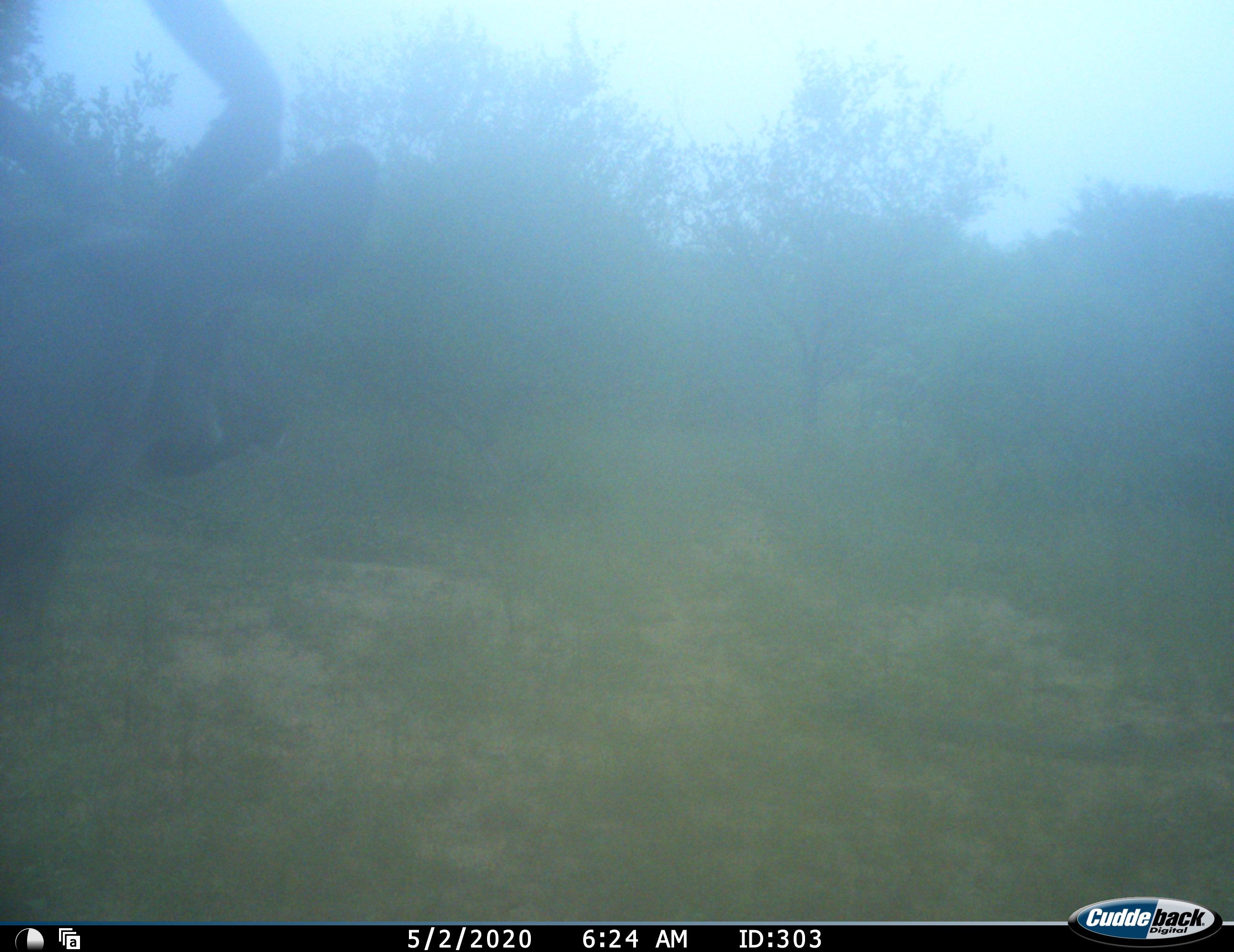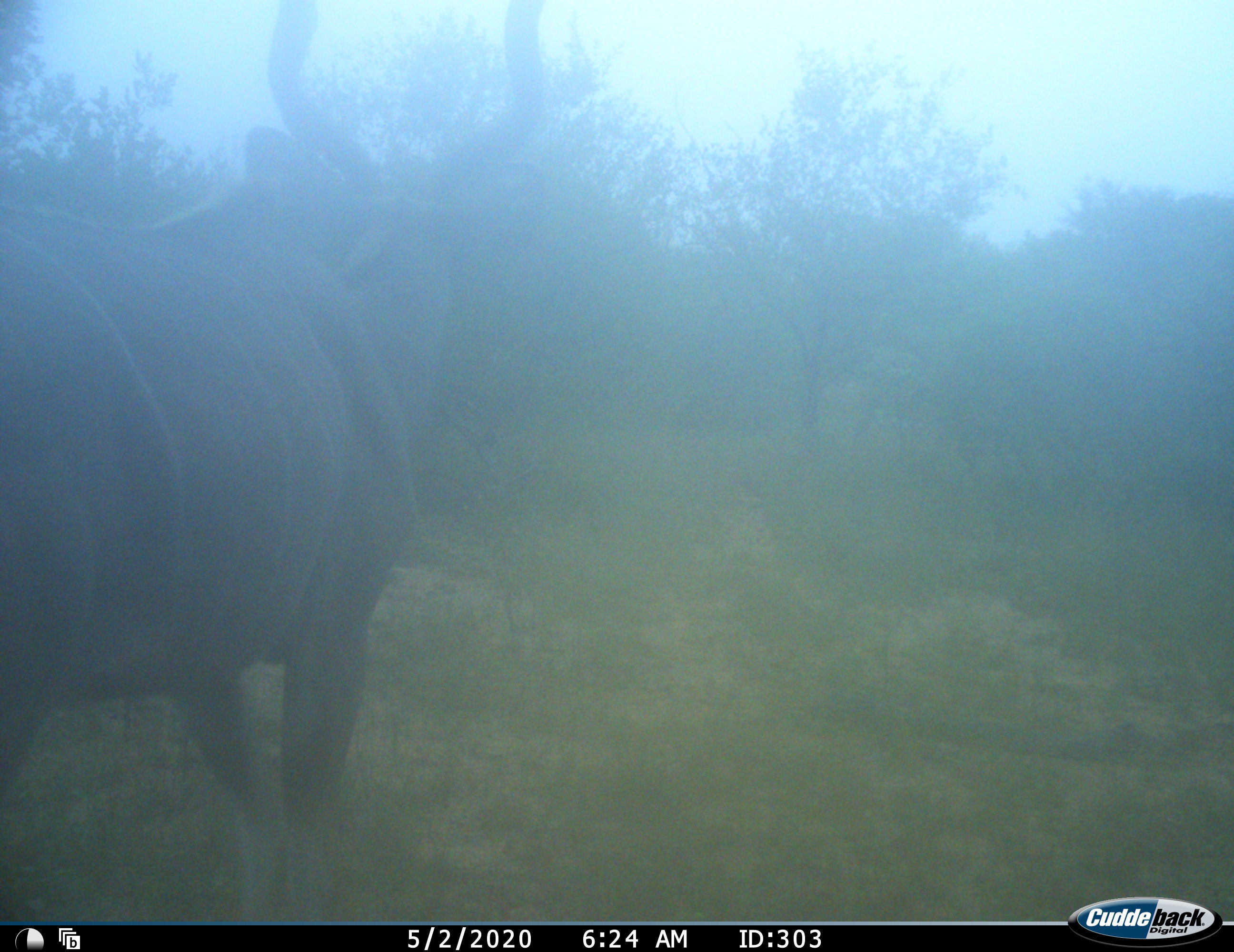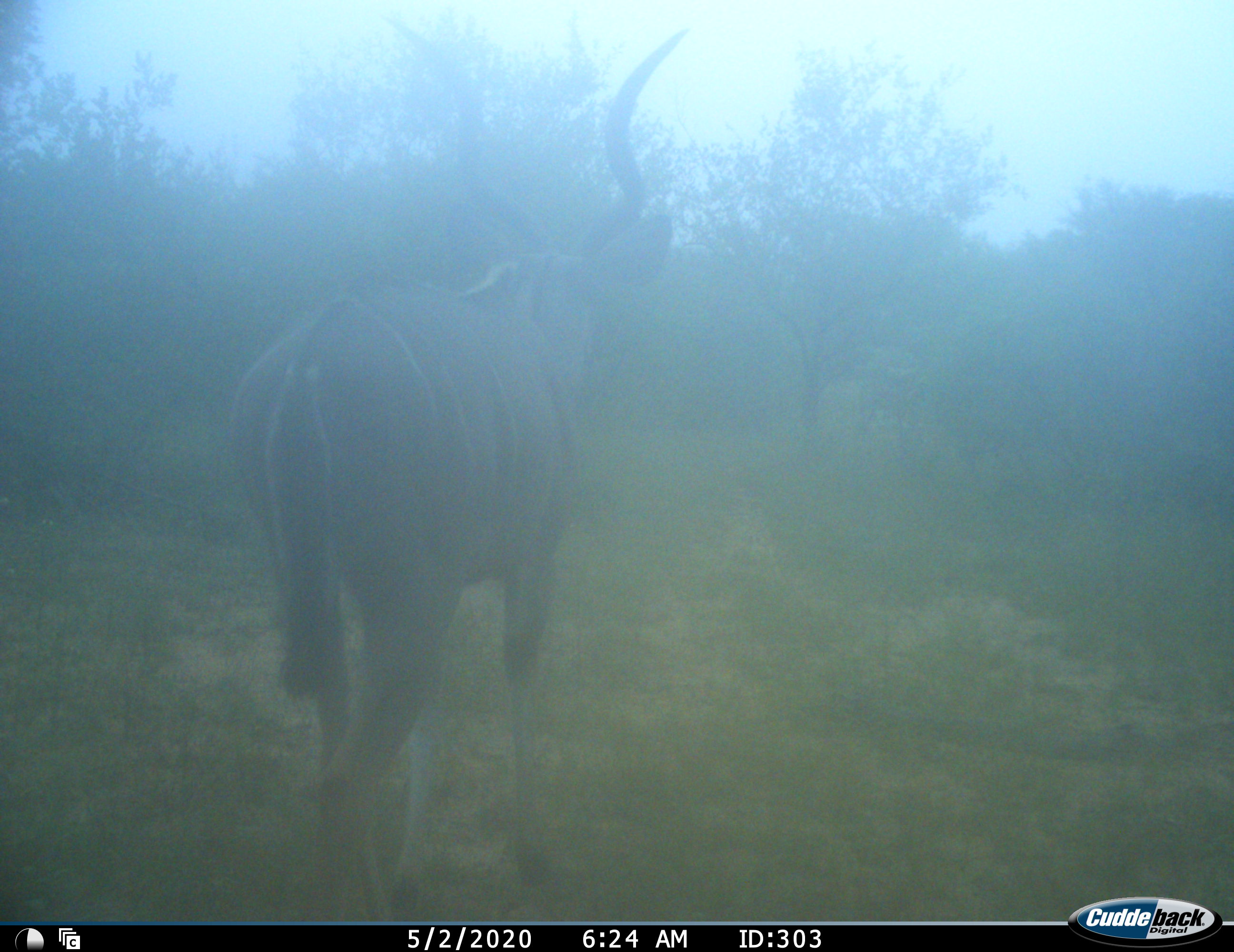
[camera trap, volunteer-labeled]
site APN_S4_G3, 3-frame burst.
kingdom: Animalia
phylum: Chordata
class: Mammalia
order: Artiodactyla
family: Bovidae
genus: Tragelaphus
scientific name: Tragelaphus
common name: kudu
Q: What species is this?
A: Kudu (Tragelaphus).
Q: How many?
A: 1.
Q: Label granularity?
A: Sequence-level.